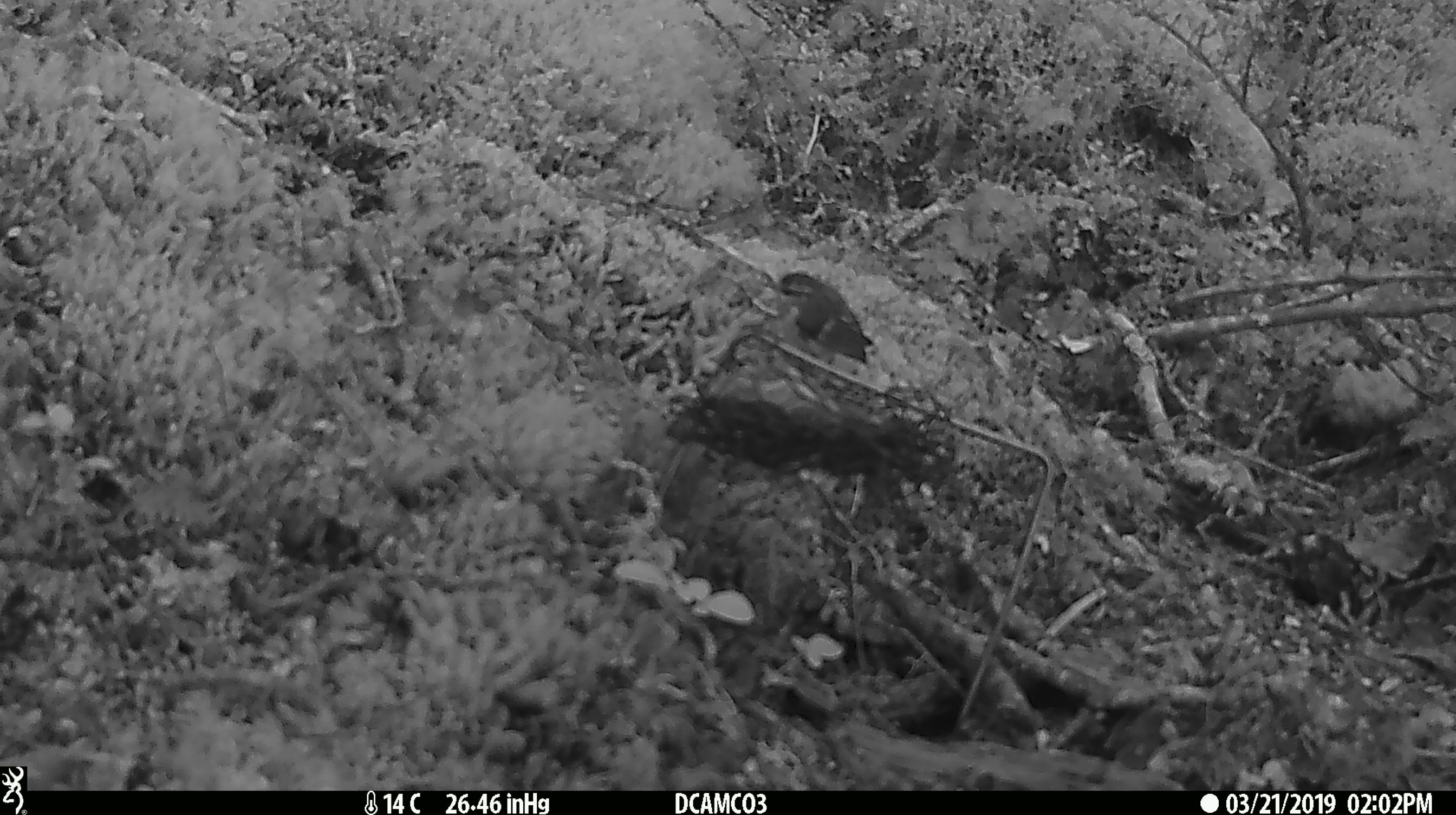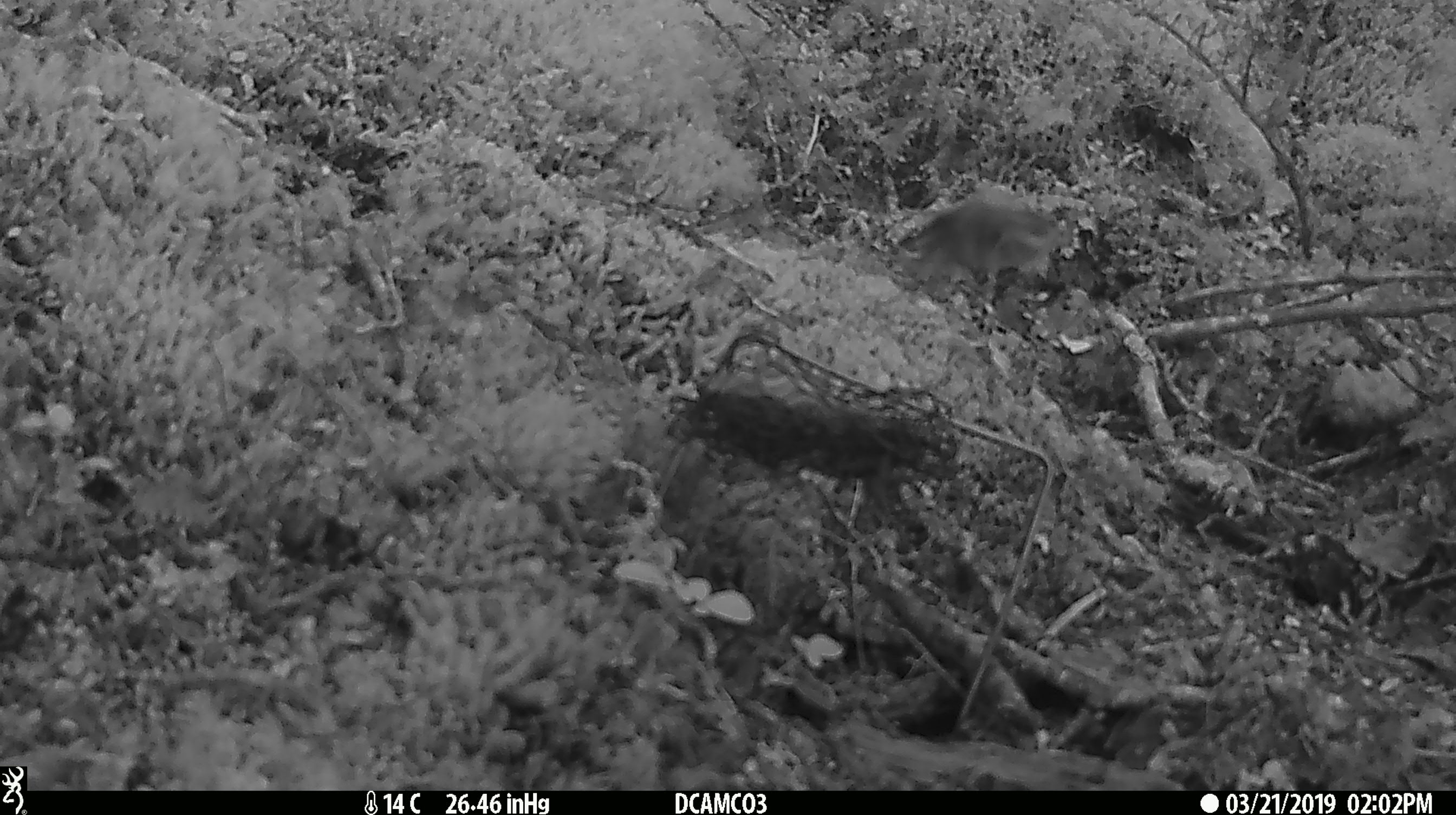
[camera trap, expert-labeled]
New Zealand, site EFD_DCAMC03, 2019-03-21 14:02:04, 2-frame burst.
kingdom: Animalia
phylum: Chordata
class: Aves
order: Passeriformes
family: Acanthisittidae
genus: Acanthisitta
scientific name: Acanthisitta chloris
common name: rifleman